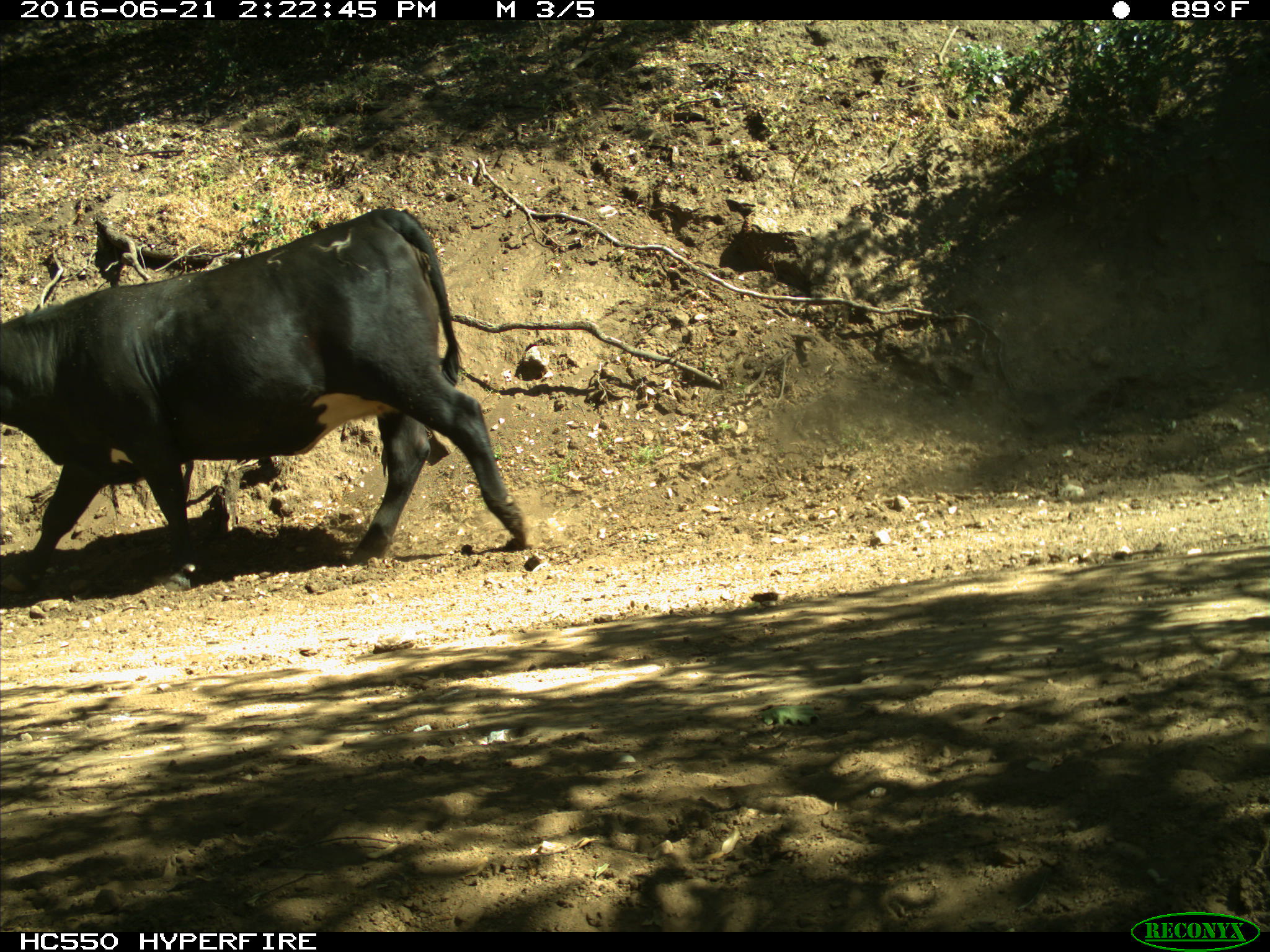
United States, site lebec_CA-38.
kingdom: Animalia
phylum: Chordata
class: Mammalia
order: Artiodactyla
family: Bovidae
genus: Bos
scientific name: Bos taurus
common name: domestic cow